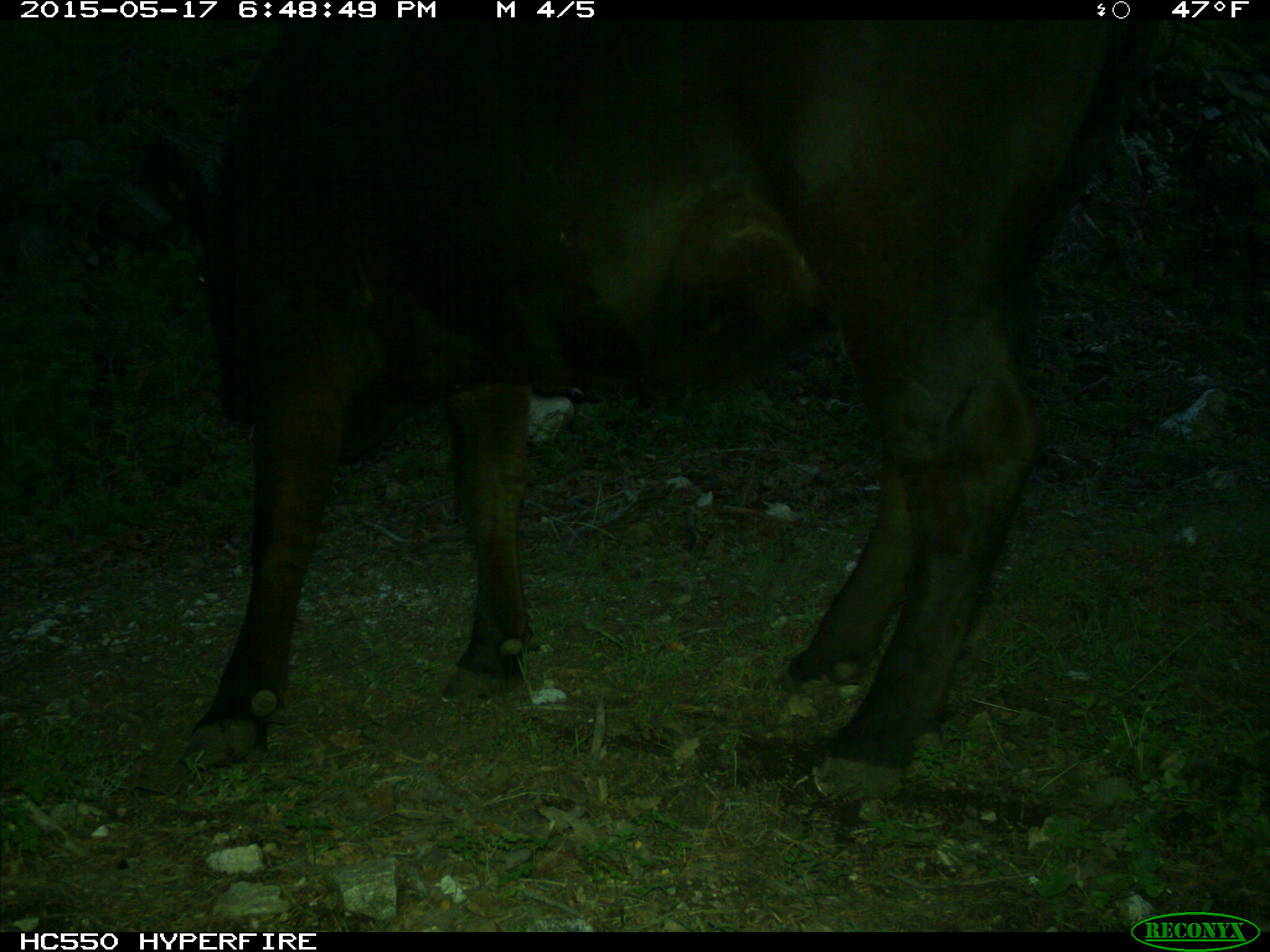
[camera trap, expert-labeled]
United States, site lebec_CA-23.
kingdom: Animalia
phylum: Chordata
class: Mammalia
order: Artiodactyla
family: Bovidae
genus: Bos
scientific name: Bos taurus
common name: domestic cow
Bos taurus (domestic cow).